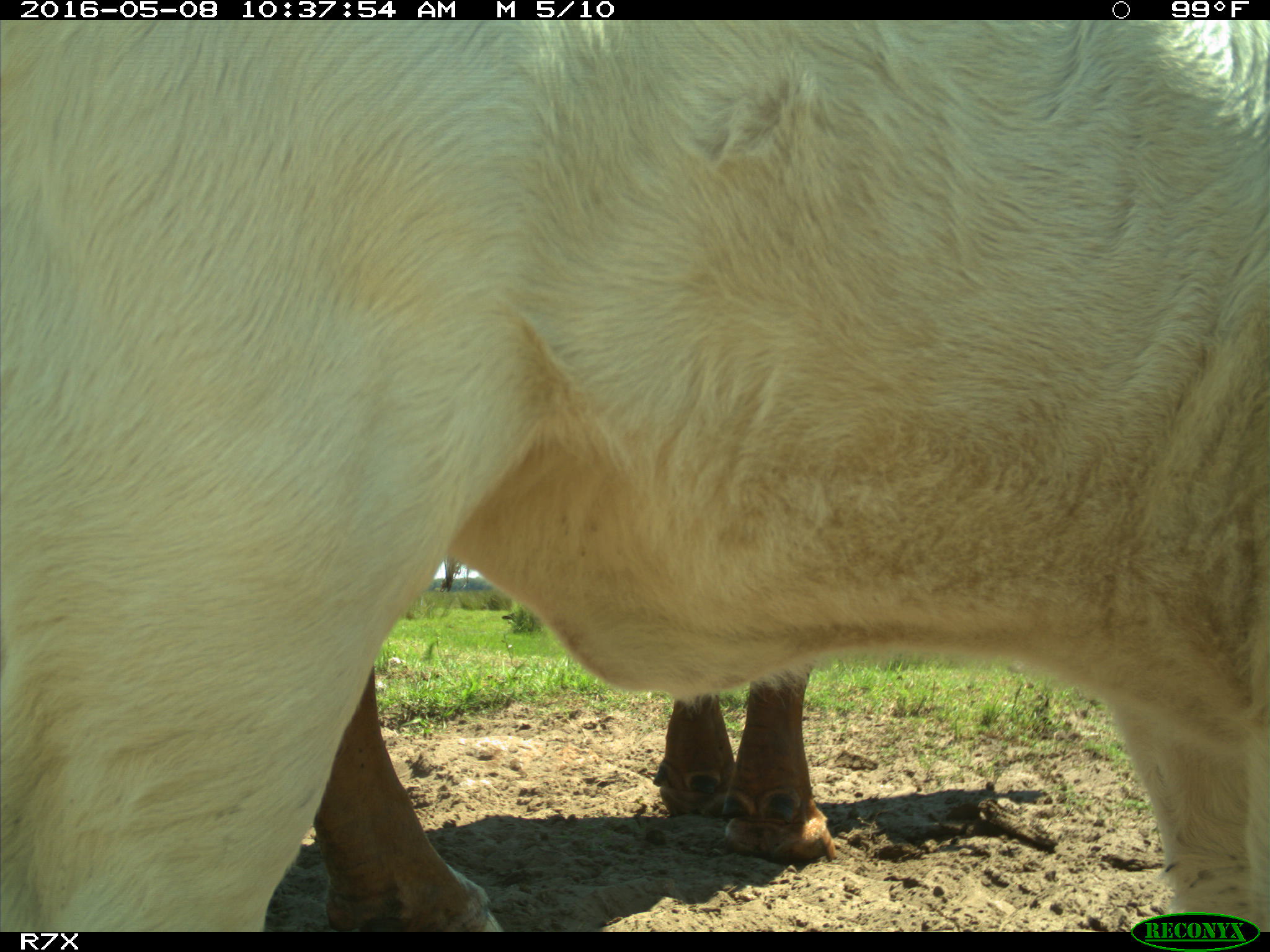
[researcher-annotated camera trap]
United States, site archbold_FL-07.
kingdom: Animalia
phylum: Chordata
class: Mammalia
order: Artiodactyla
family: Bovidae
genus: Bos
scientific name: Bos taurus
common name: domestic cow